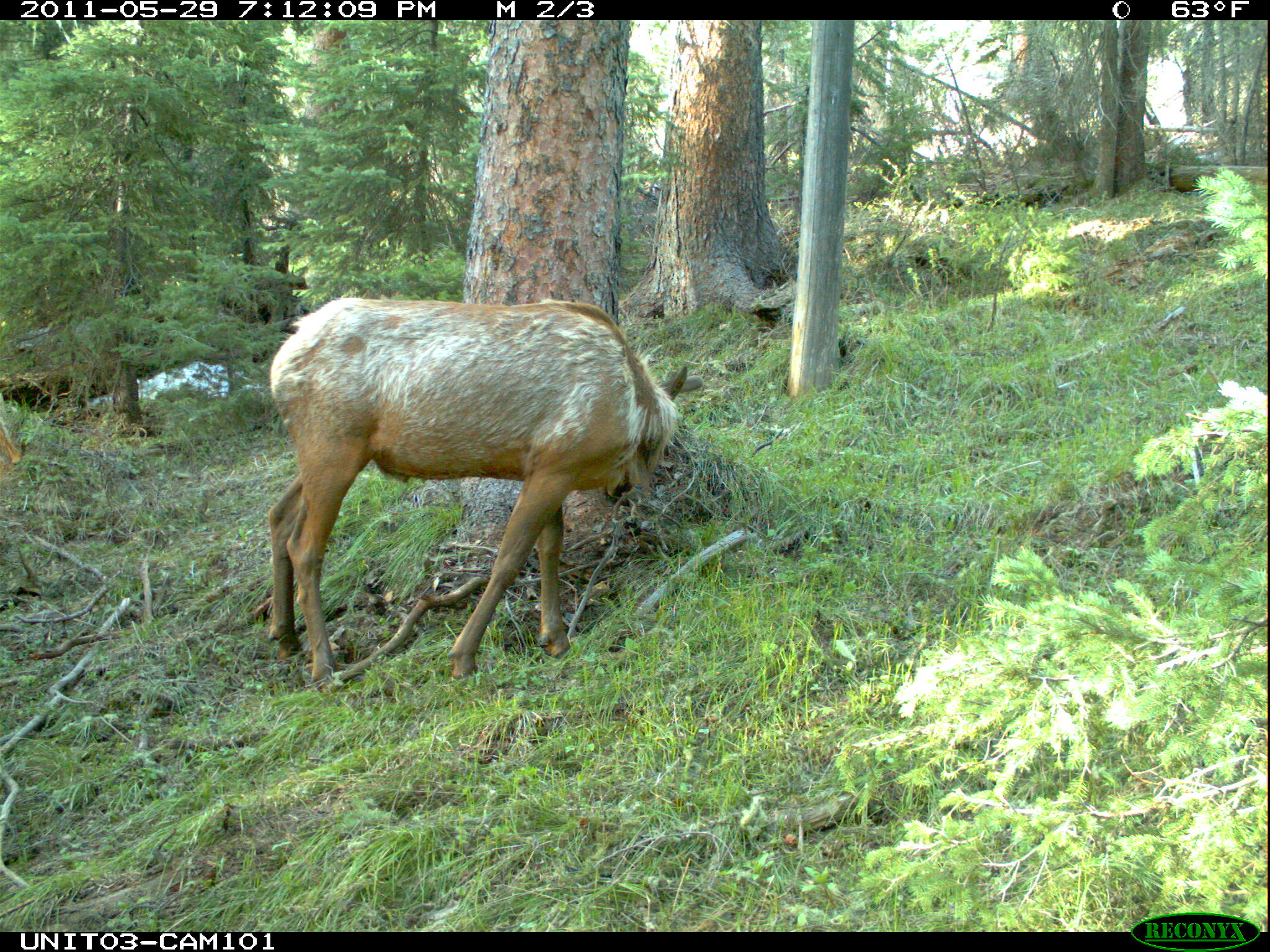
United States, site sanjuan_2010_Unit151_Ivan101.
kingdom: Animalia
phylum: Chordata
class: Mammalia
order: Artiodactyla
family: Cervidae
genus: Cervus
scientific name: Cervus elaphus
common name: red deer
Cervus elaphus (red deer).